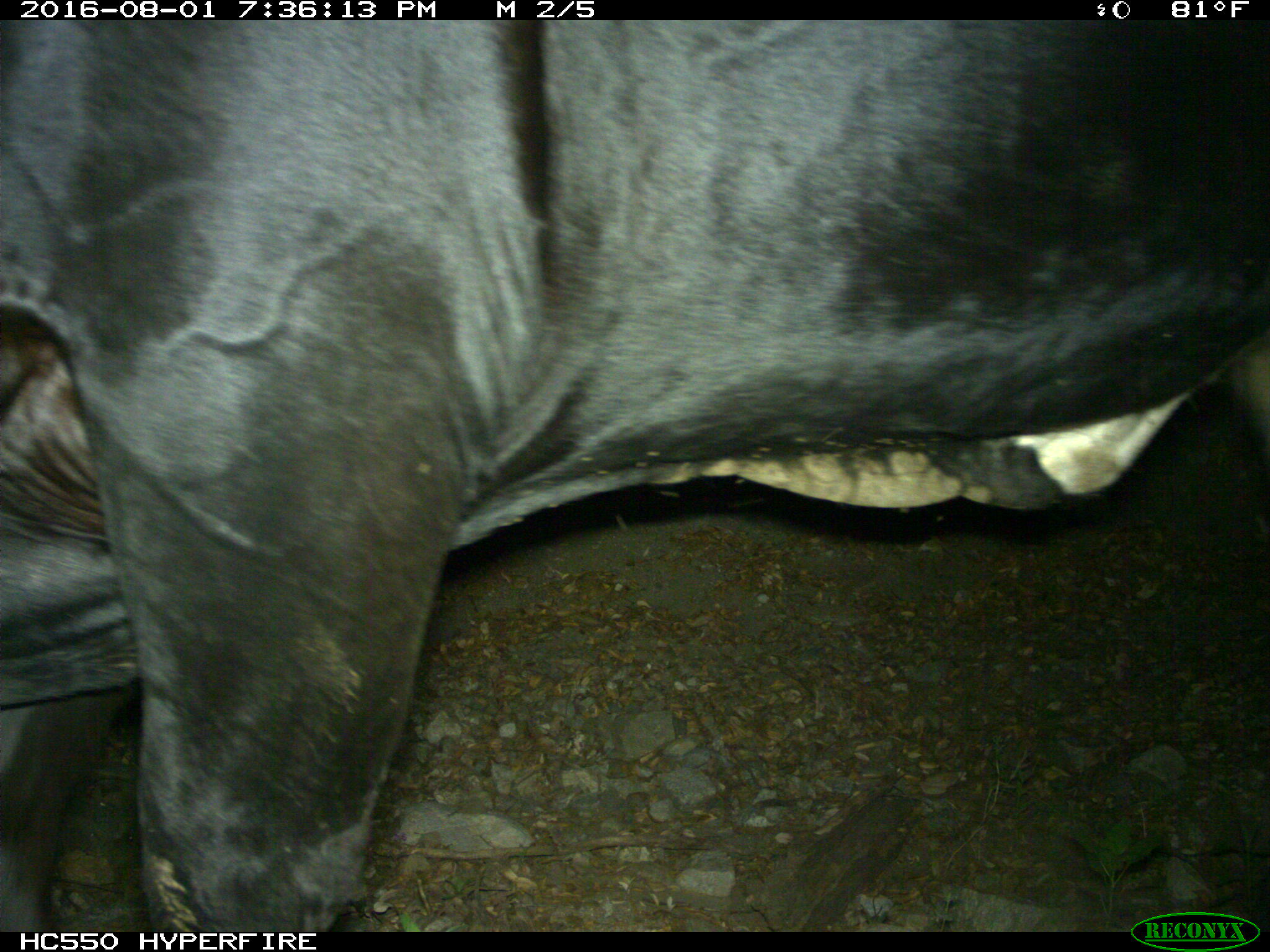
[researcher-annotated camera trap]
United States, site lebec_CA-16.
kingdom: Animalia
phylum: Chordata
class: Mammalia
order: Artiodactyla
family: Bovidae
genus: Bos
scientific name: Bos taurus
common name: domestic cow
Bos taurus (domestic cow).